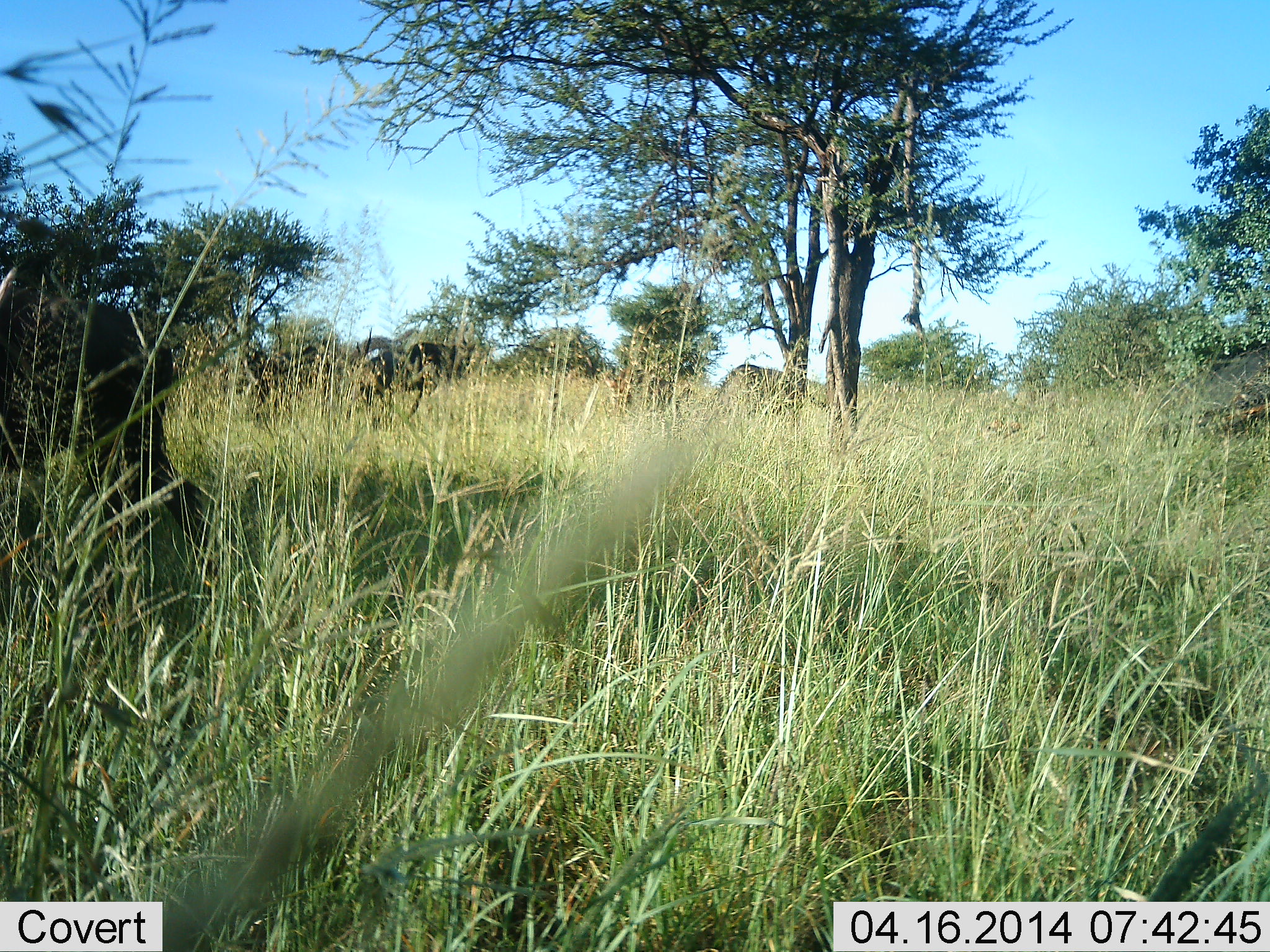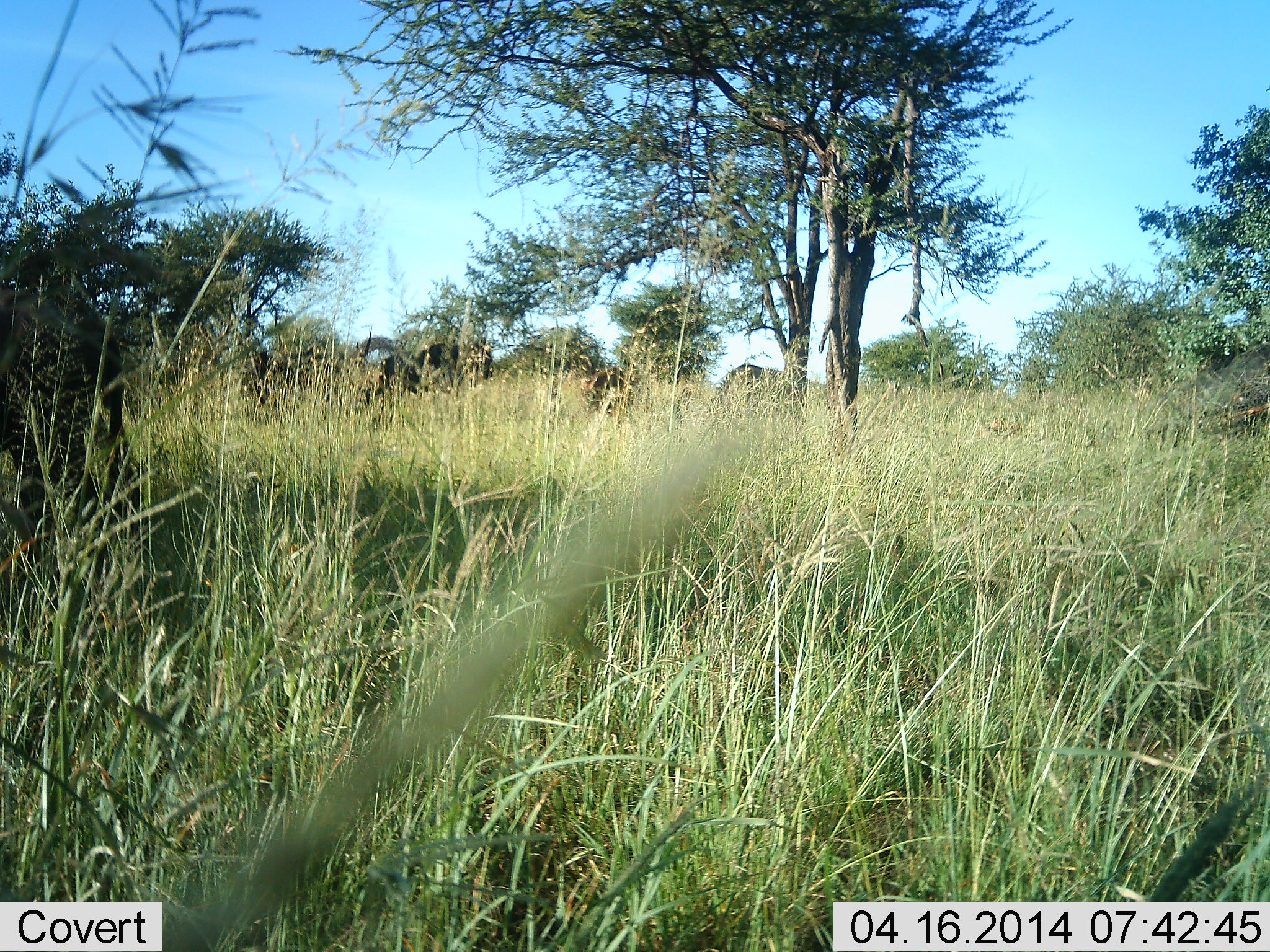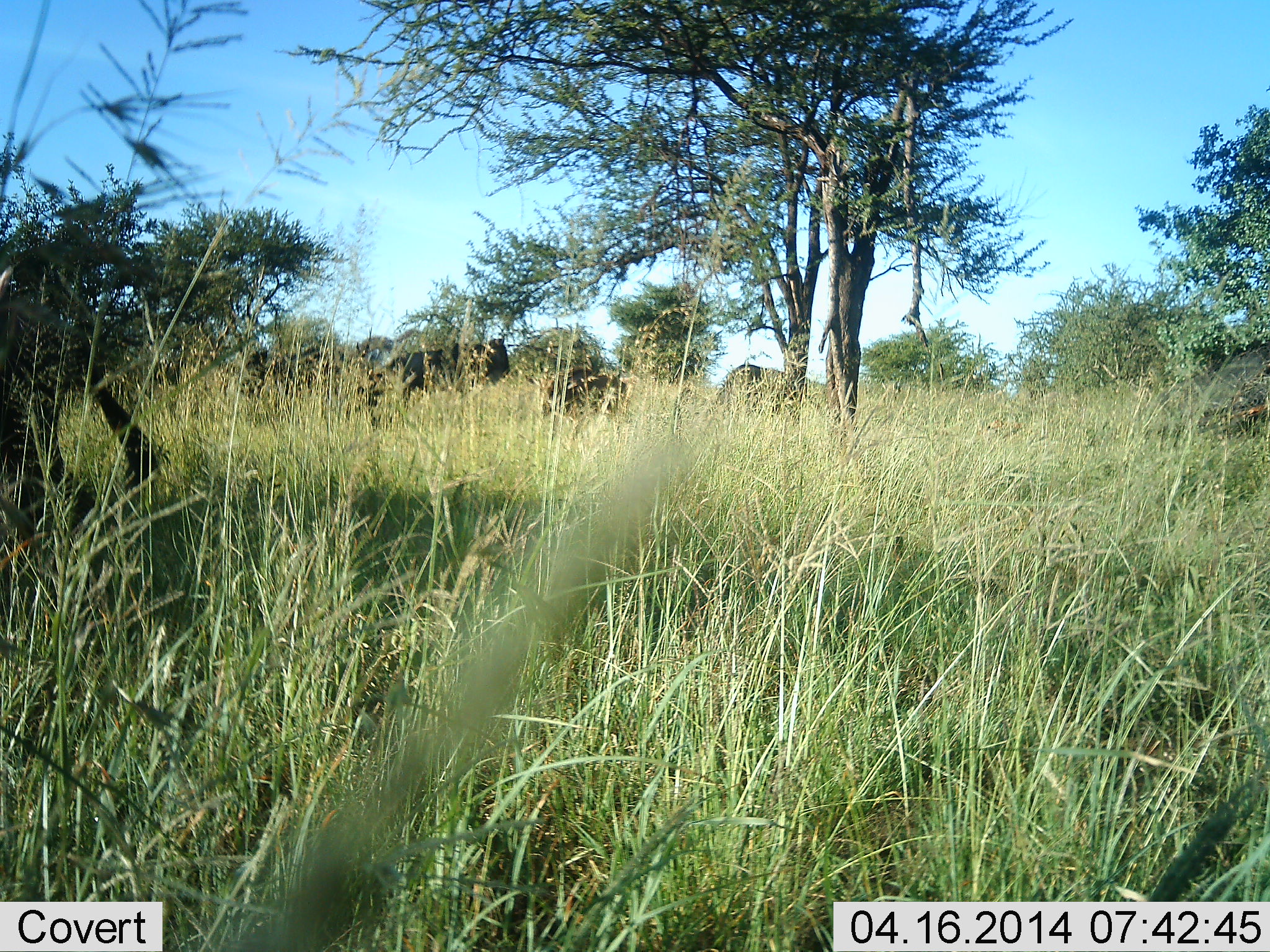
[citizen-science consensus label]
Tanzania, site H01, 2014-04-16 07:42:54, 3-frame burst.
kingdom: Animalia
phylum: Chordata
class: Mammalia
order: Artiodactyla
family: Bovidae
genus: Connochaetes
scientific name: Connochaetes taurinus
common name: blue wildebeest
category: wildebeest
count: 3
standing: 40%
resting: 0%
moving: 70%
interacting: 0%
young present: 0%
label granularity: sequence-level